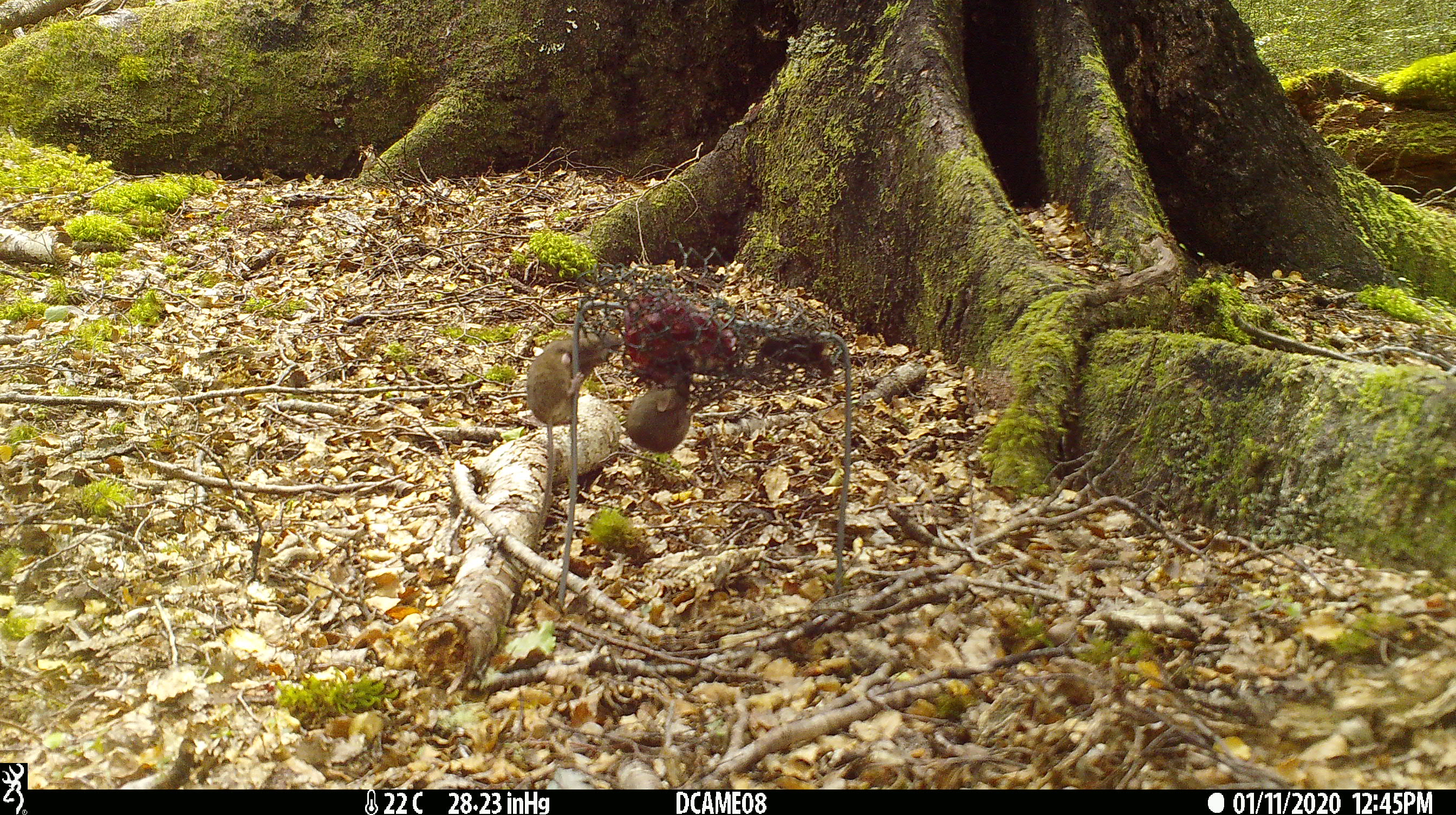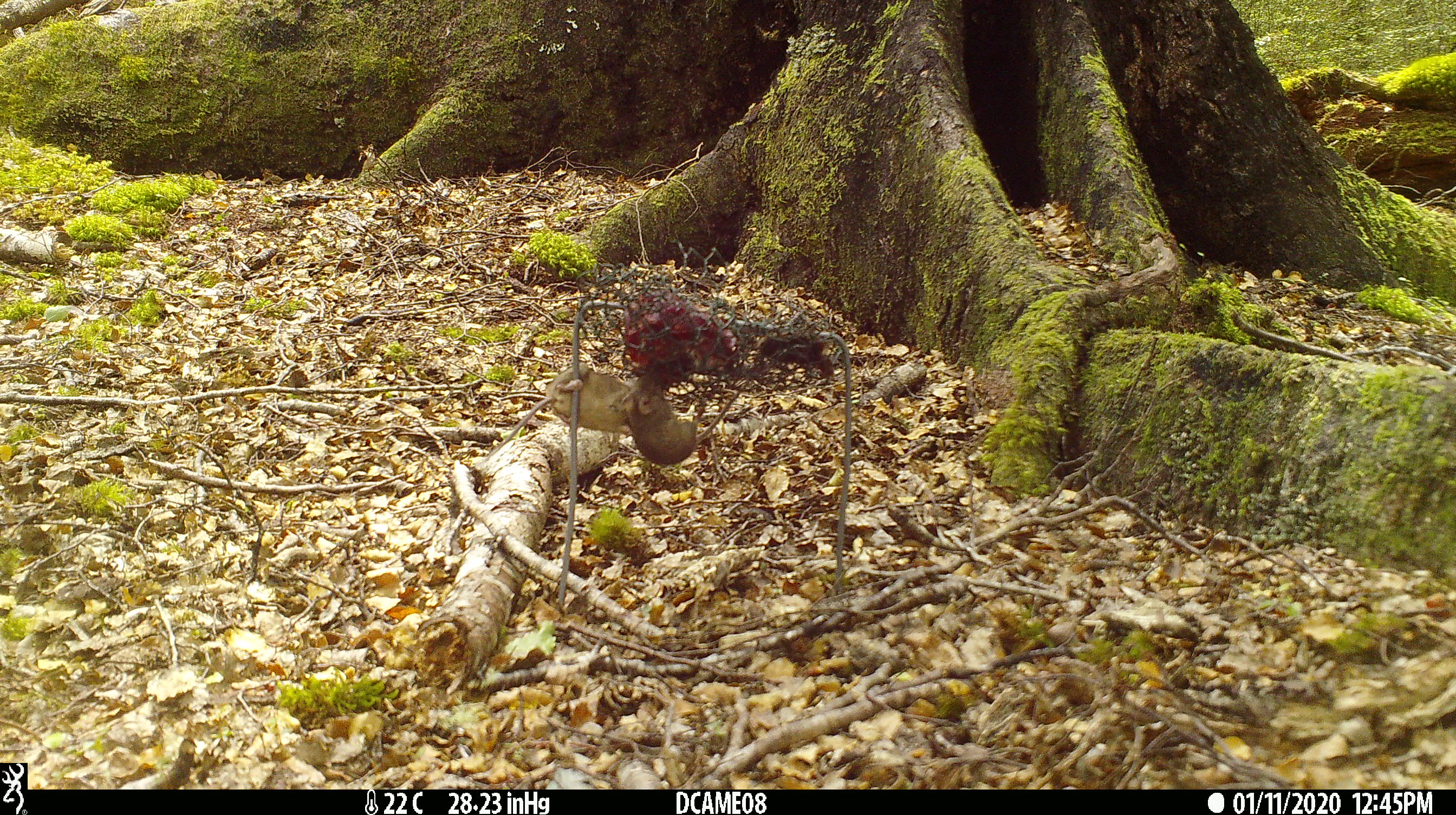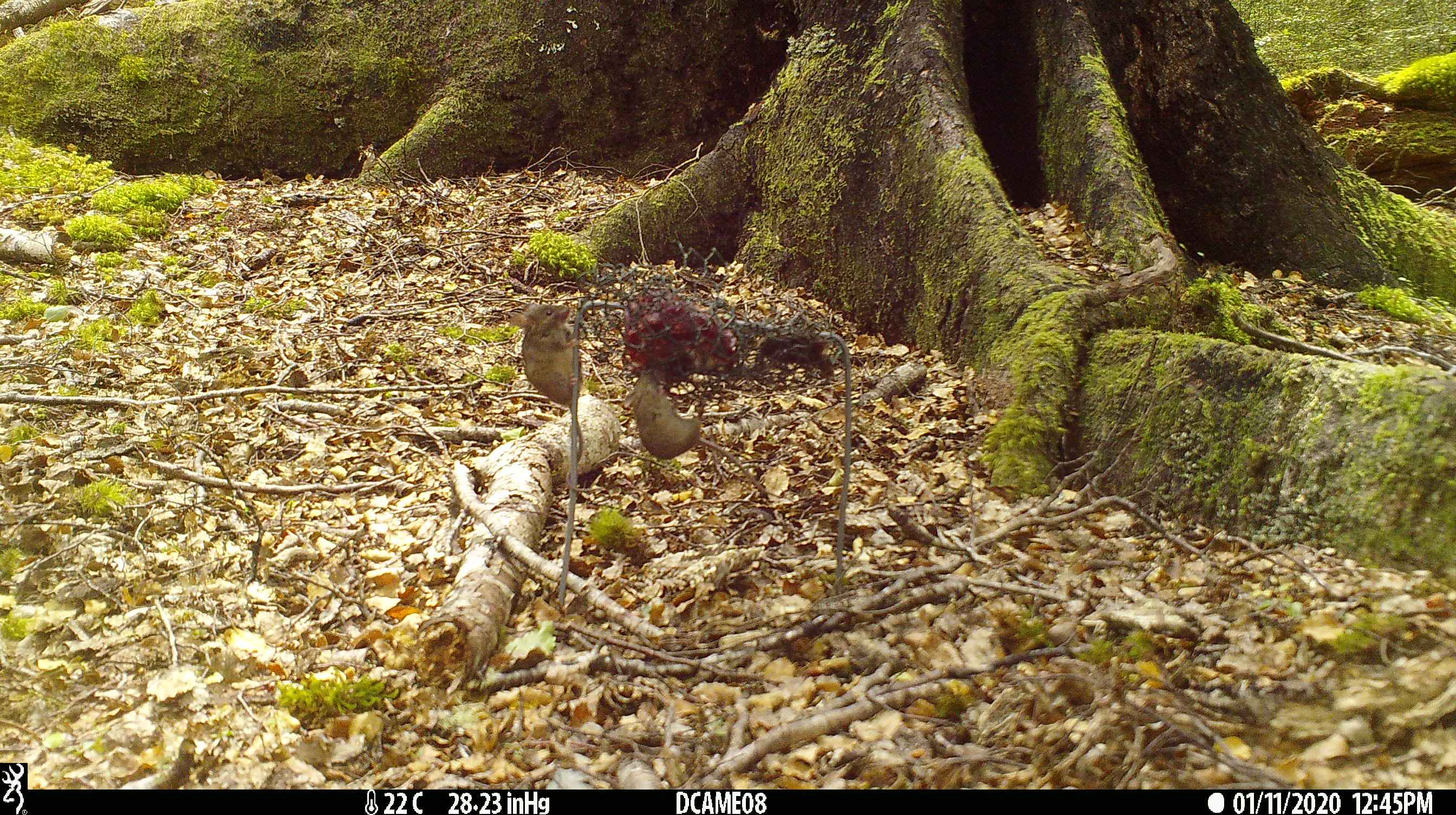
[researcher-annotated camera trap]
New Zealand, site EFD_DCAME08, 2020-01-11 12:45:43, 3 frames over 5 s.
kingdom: Animalia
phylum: Chordata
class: Mammalia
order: Rodentia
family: Muridae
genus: Mus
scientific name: Mus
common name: mouse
Mouse (Mus).